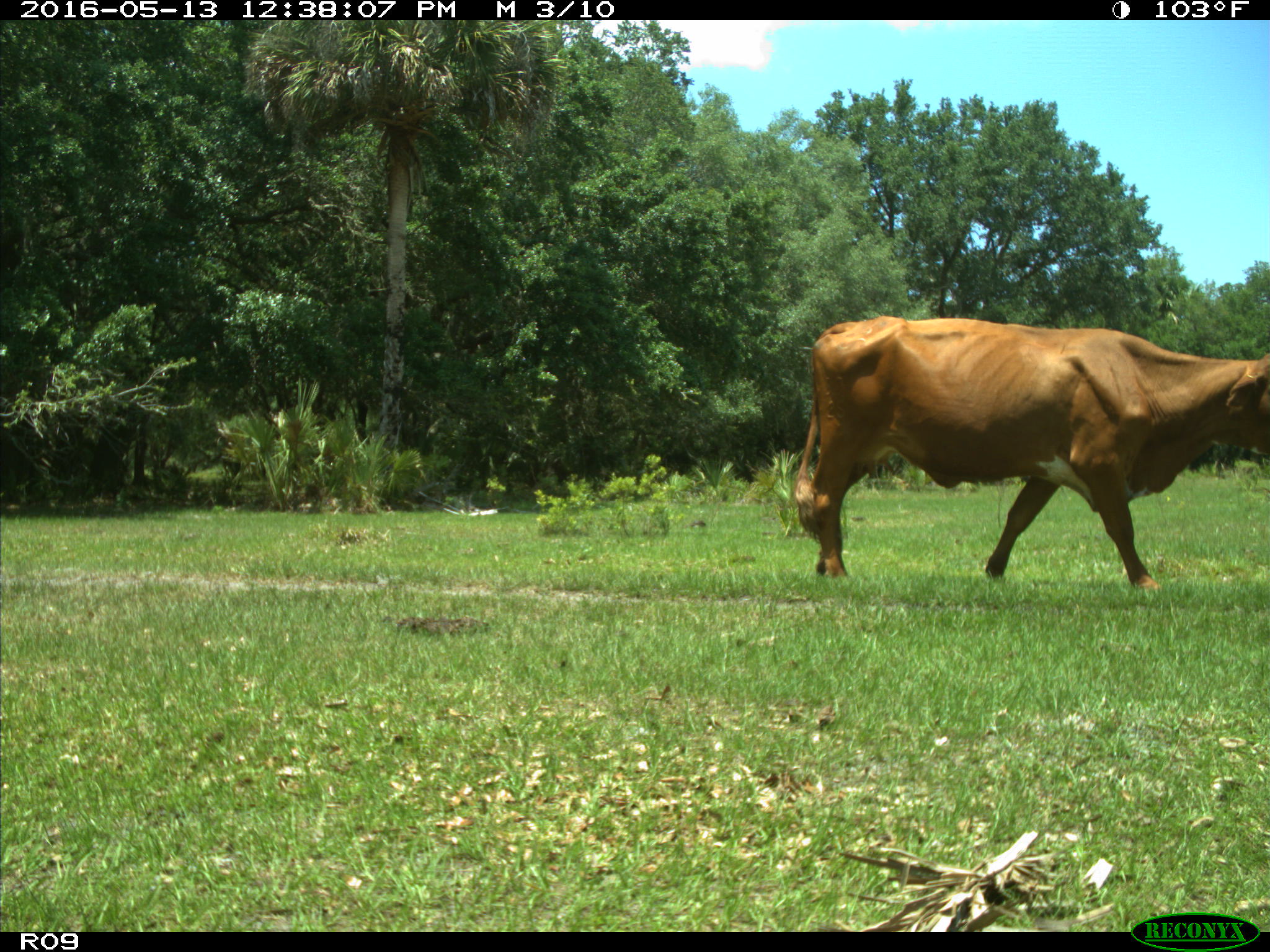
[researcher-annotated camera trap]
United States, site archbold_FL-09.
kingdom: Animalia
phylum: Chordata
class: Mammalia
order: Artiodactyla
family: Bovidae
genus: Bos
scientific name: Bos taurus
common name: domestic cow